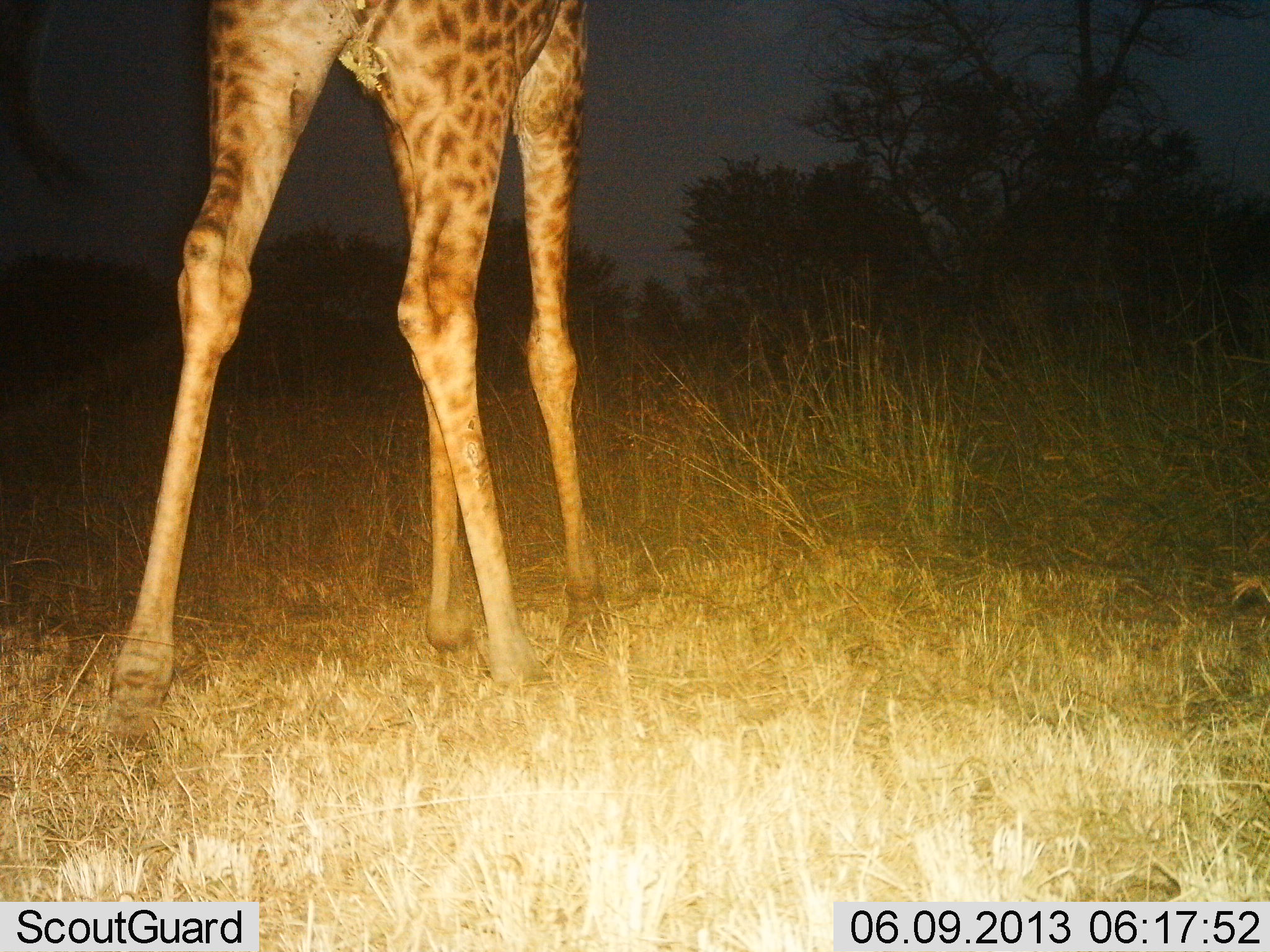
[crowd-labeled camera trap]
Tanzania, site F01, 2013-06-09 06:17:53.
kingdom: Animalia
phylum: Chordata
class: Mammalia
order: Artiodactyla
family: Giraffidae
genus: Giraffa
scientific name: Giraffa camelopardalis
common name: giraffe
Giraffe (Giraffa camelopardalis), count 1. Behavior (volunteer vote fractions): standing 66%, resting 0%, moving 31%, interacting 0%. Young present (vote fraction): 3%. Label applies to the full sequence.